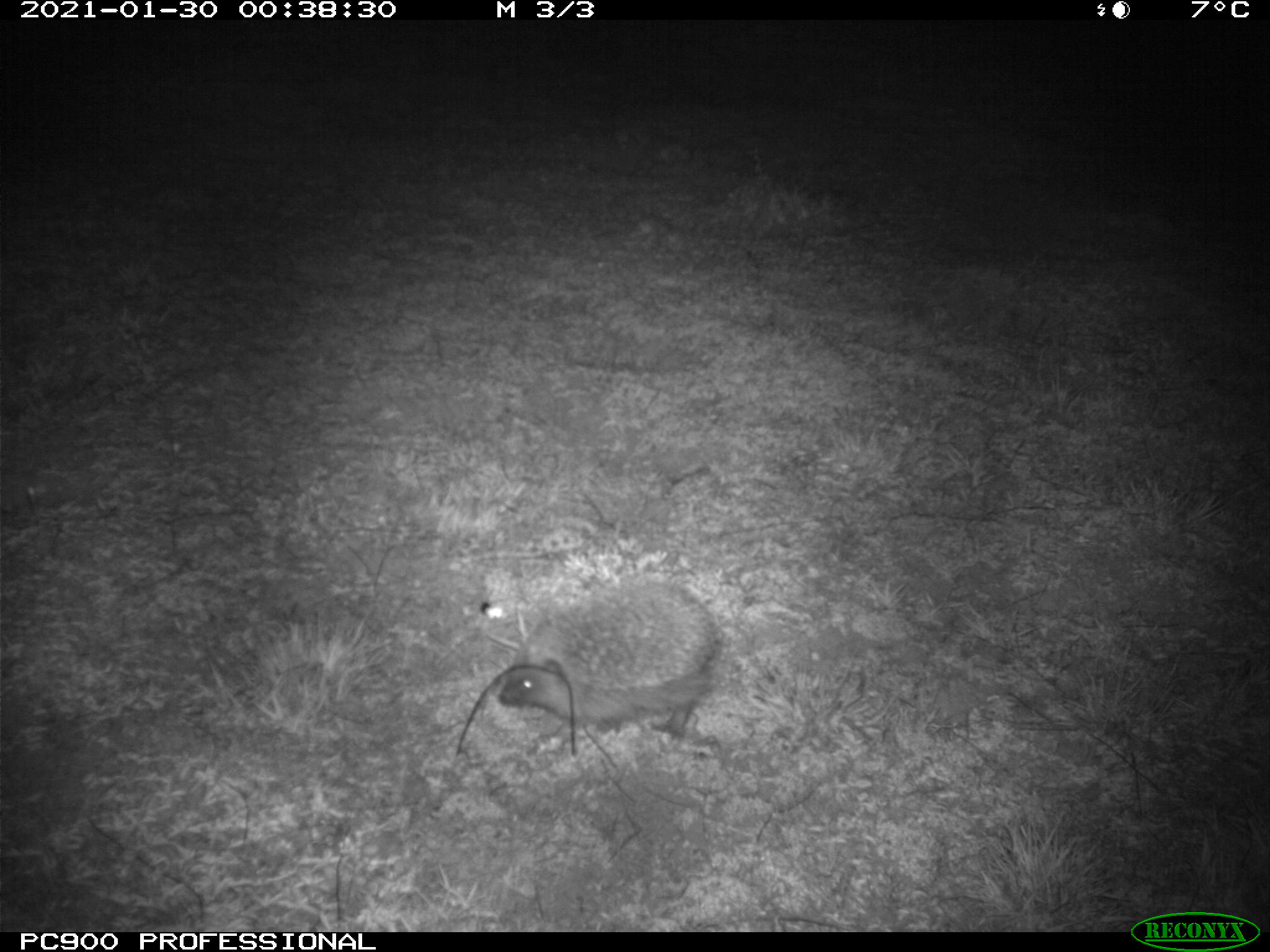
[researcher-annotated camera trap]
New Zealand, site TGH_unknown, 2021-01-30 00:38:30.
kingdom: Animalia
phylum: Chordata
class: Mammalia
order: Eulipotyphla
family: Erinaceidae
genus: Erinaceus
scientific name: Erinaceus europaeus europaeus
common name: european hedgehog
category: hedgehog